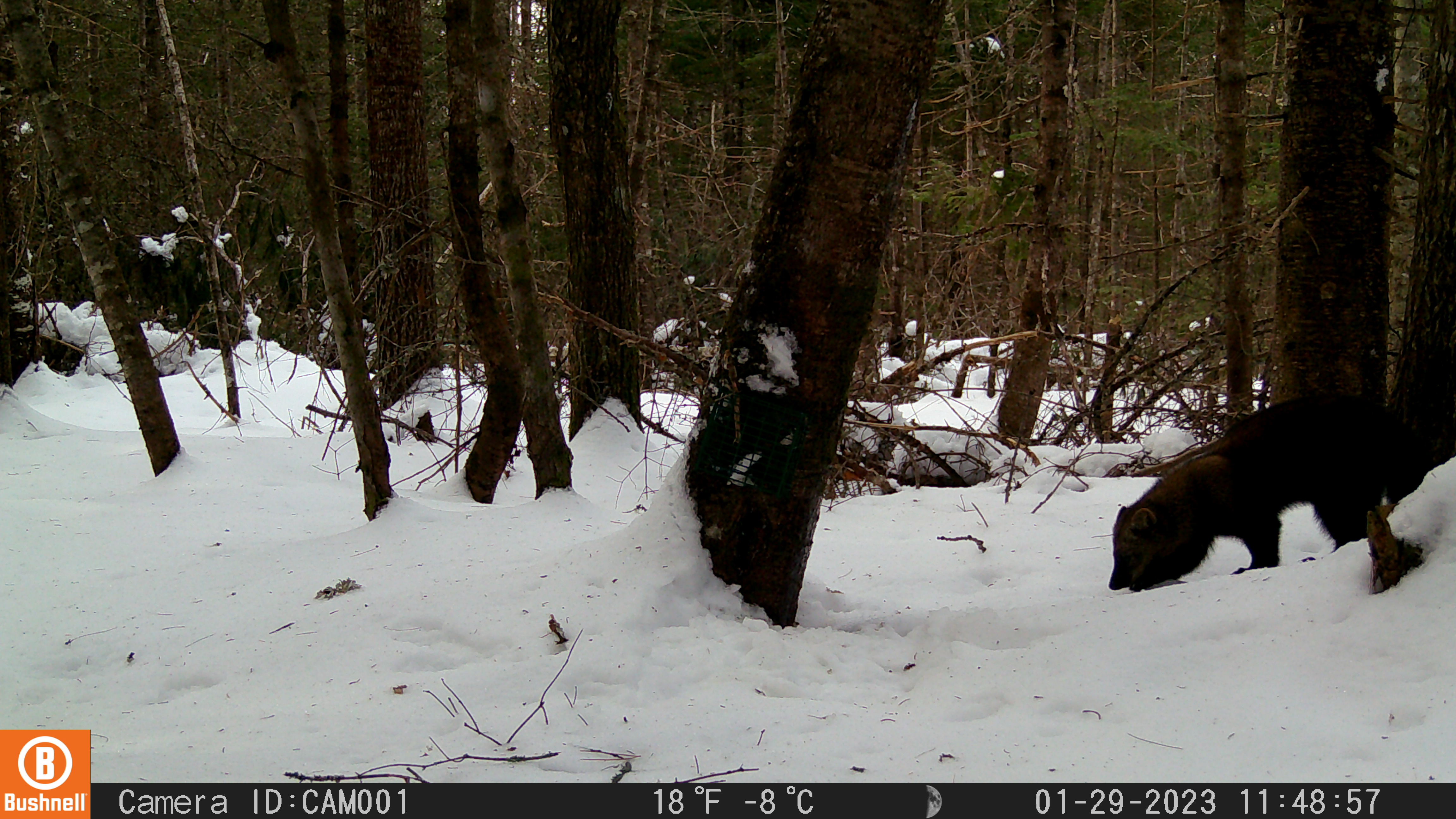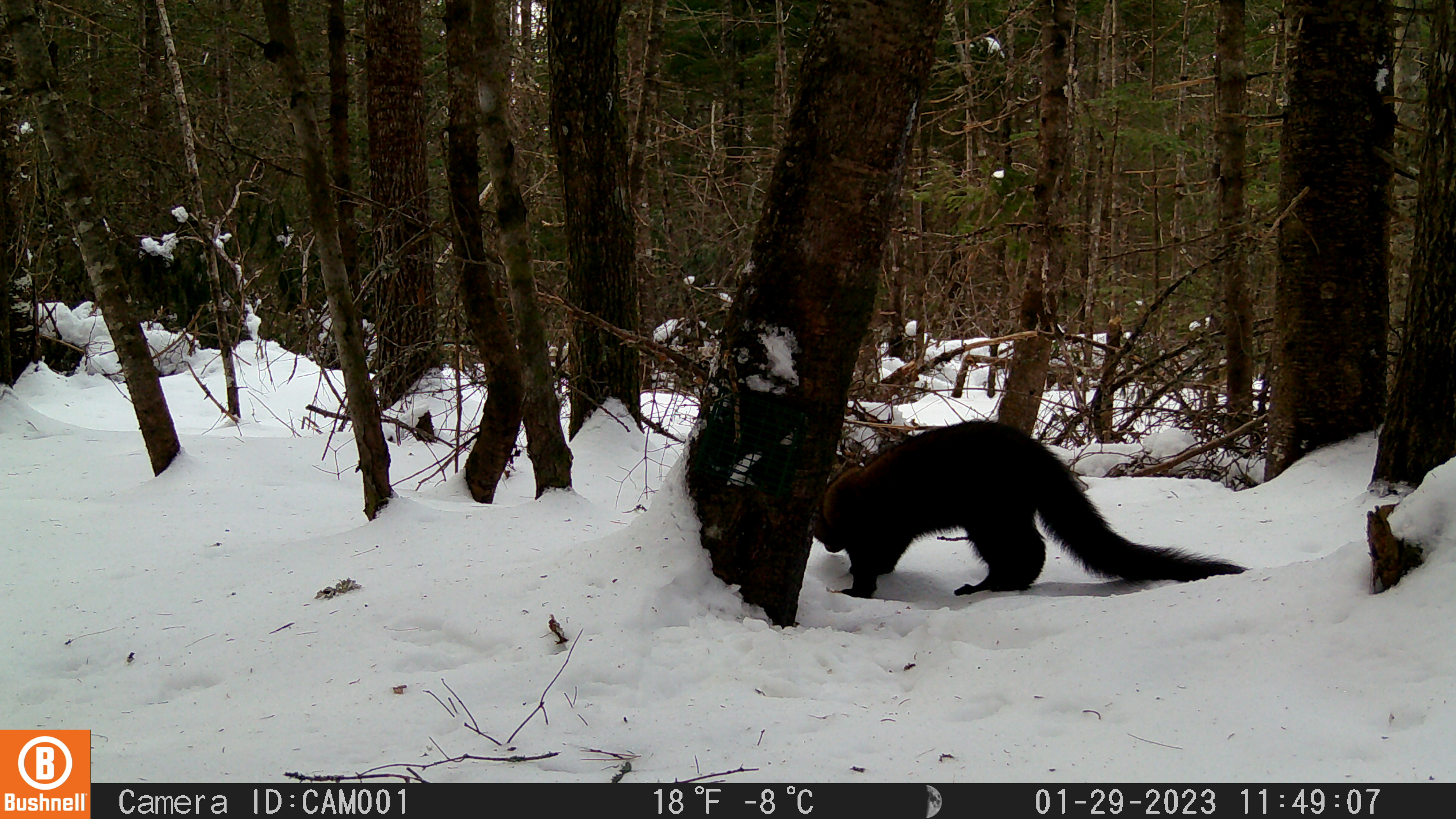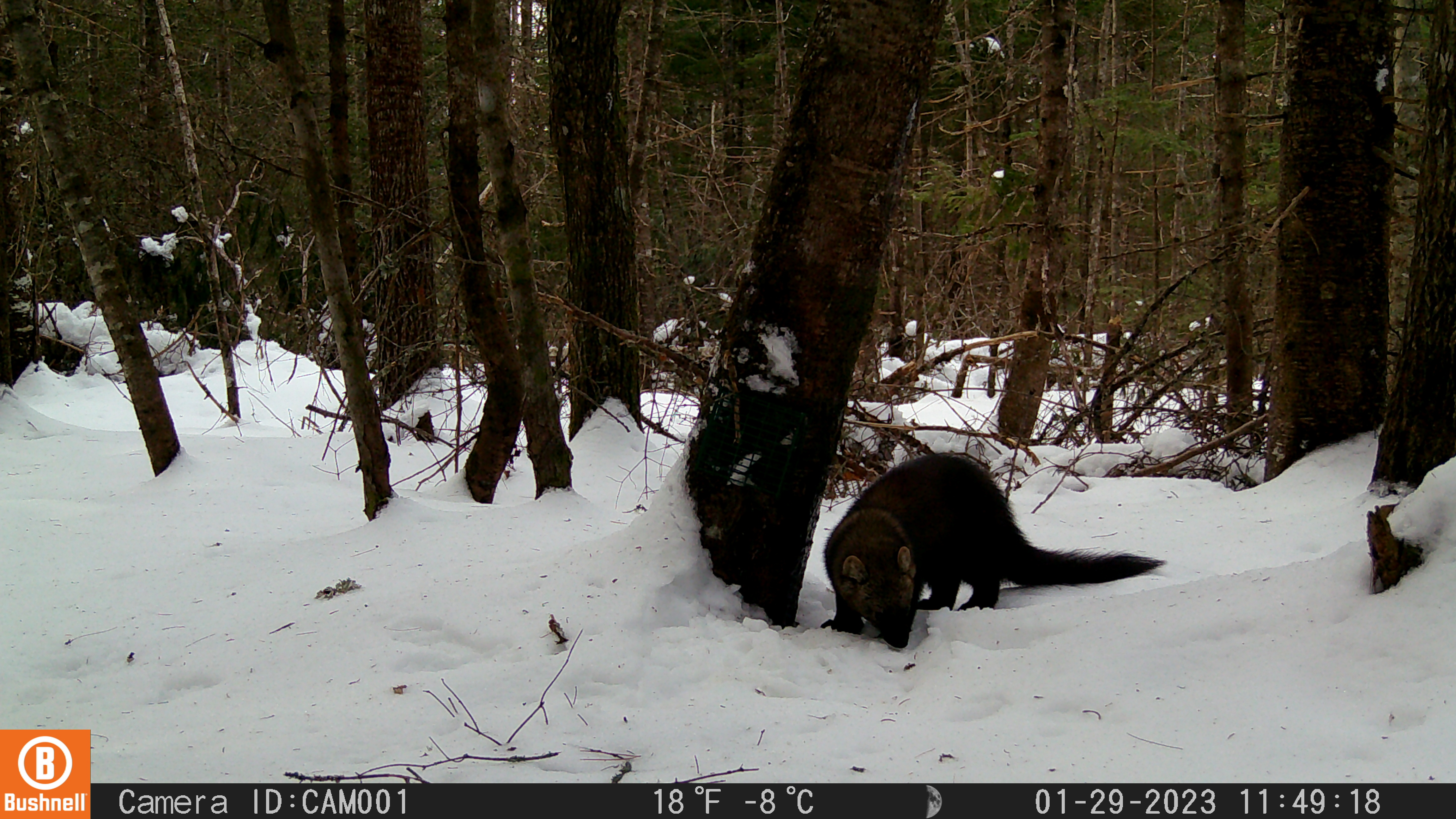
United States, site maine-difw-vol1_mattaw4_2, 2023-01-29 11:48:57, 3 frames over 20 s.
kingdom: Animalia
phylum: Chordata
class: Mammalia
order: Carnivora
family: Mustelidae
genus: Pekania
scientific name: Pekania pennanti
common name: fisher